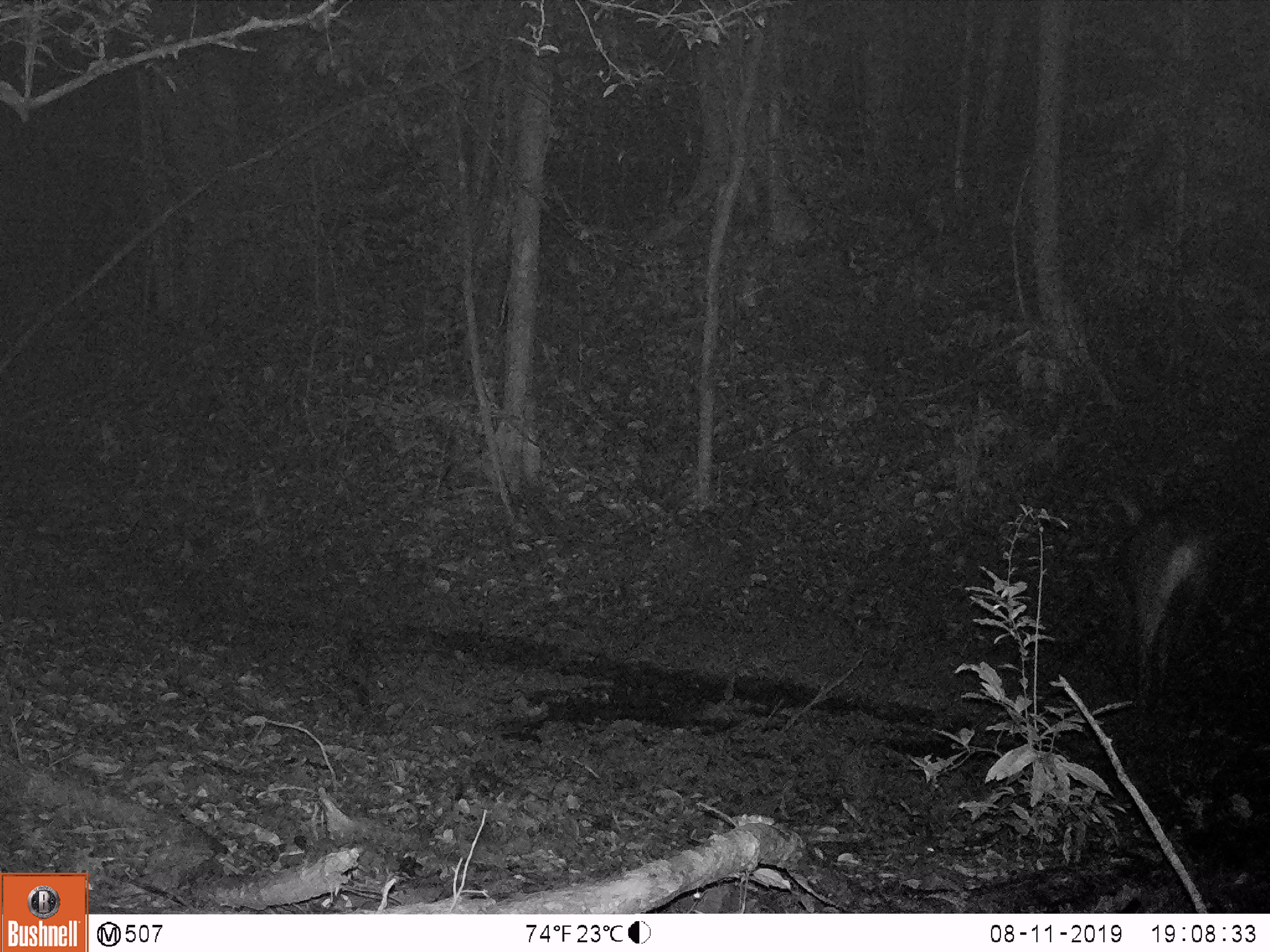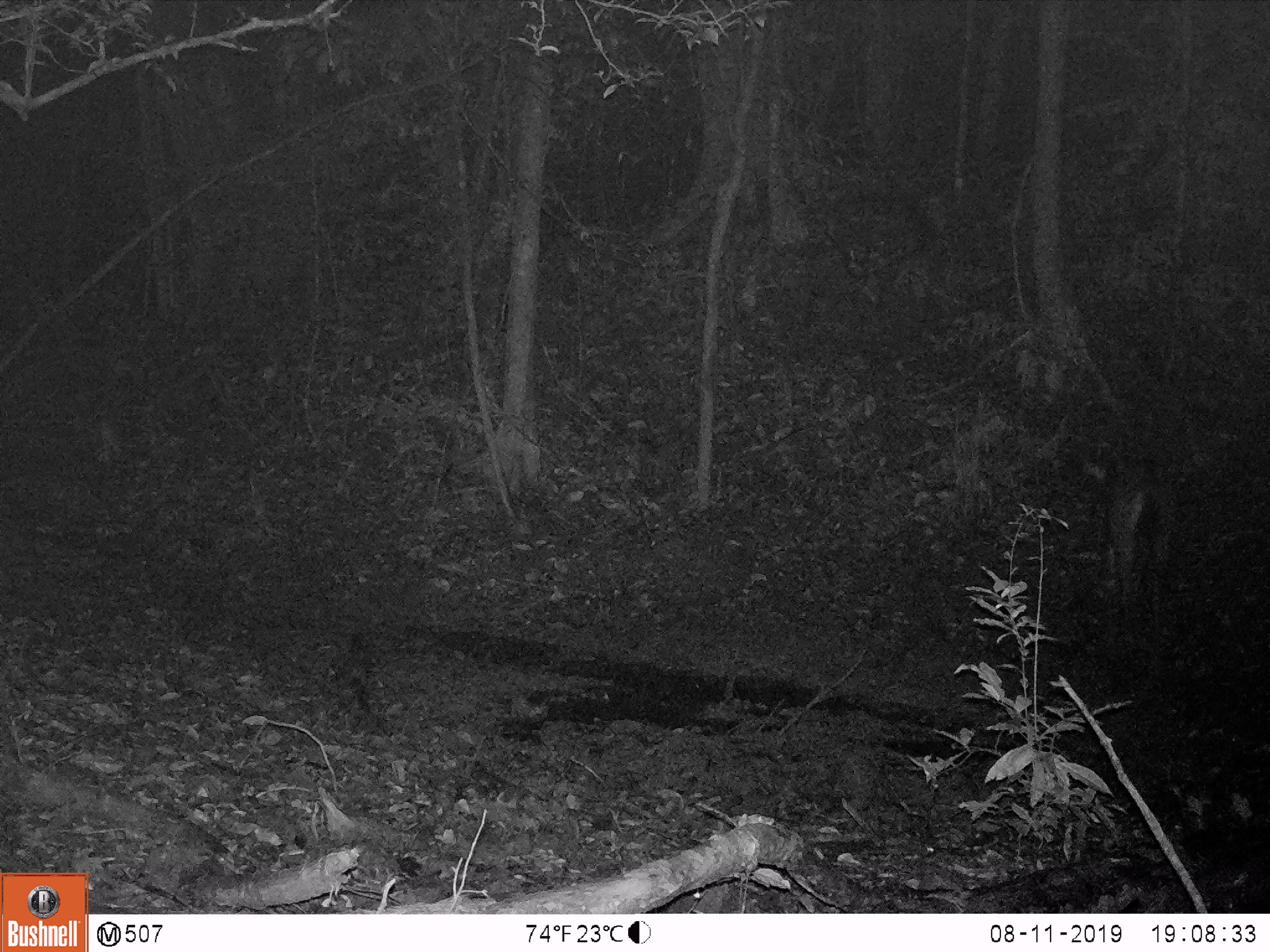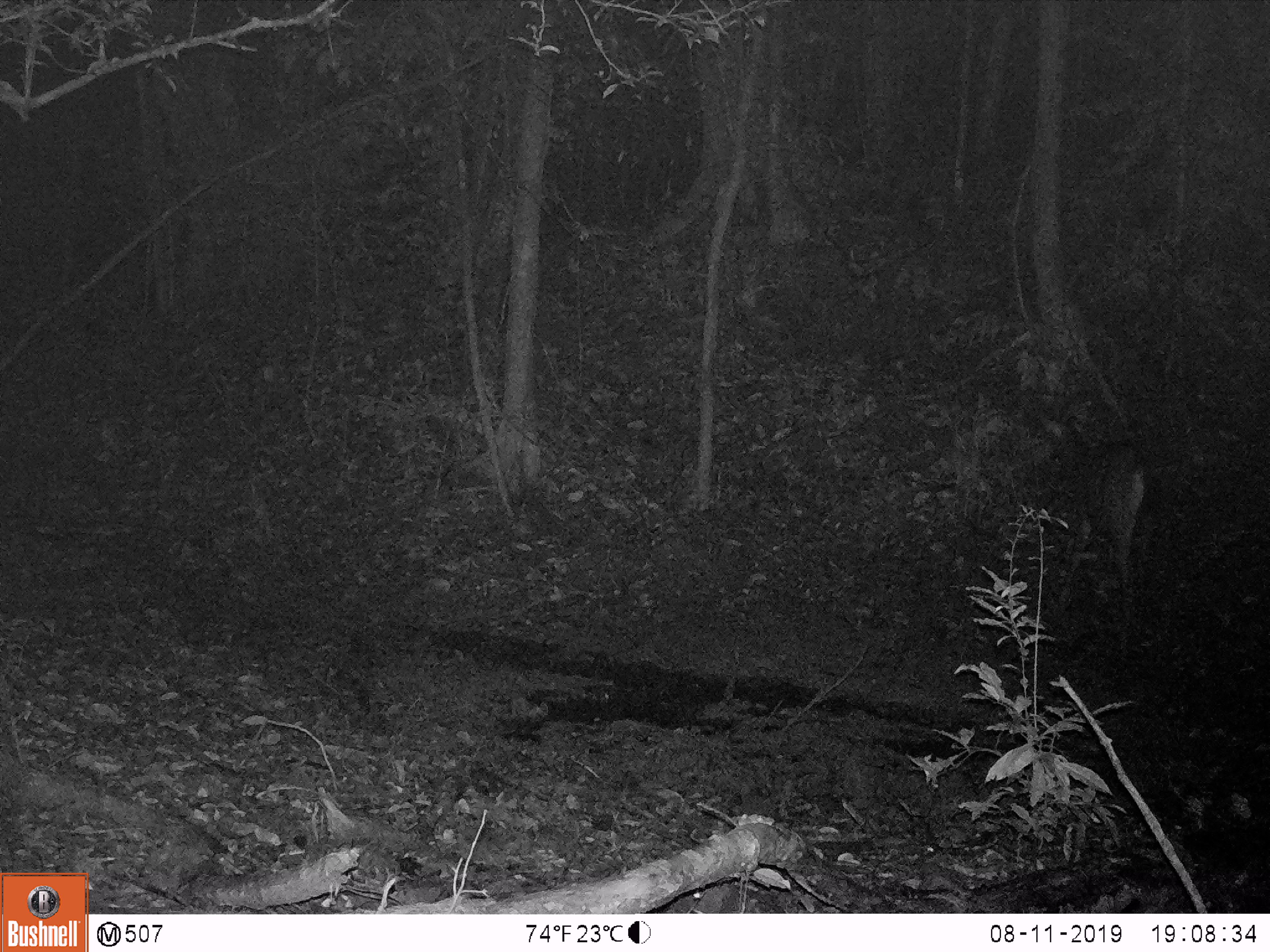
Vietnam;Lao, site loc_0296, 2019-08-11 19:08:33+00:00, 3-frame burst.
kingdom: Animalia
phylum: Chordata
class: Mammalia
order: Artiodactyla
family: Cervidae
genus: Rusa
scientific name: Rusa unicolor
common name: sambar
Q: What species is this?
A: Sambar (Rusa unicolor).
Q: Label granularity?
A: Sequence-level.